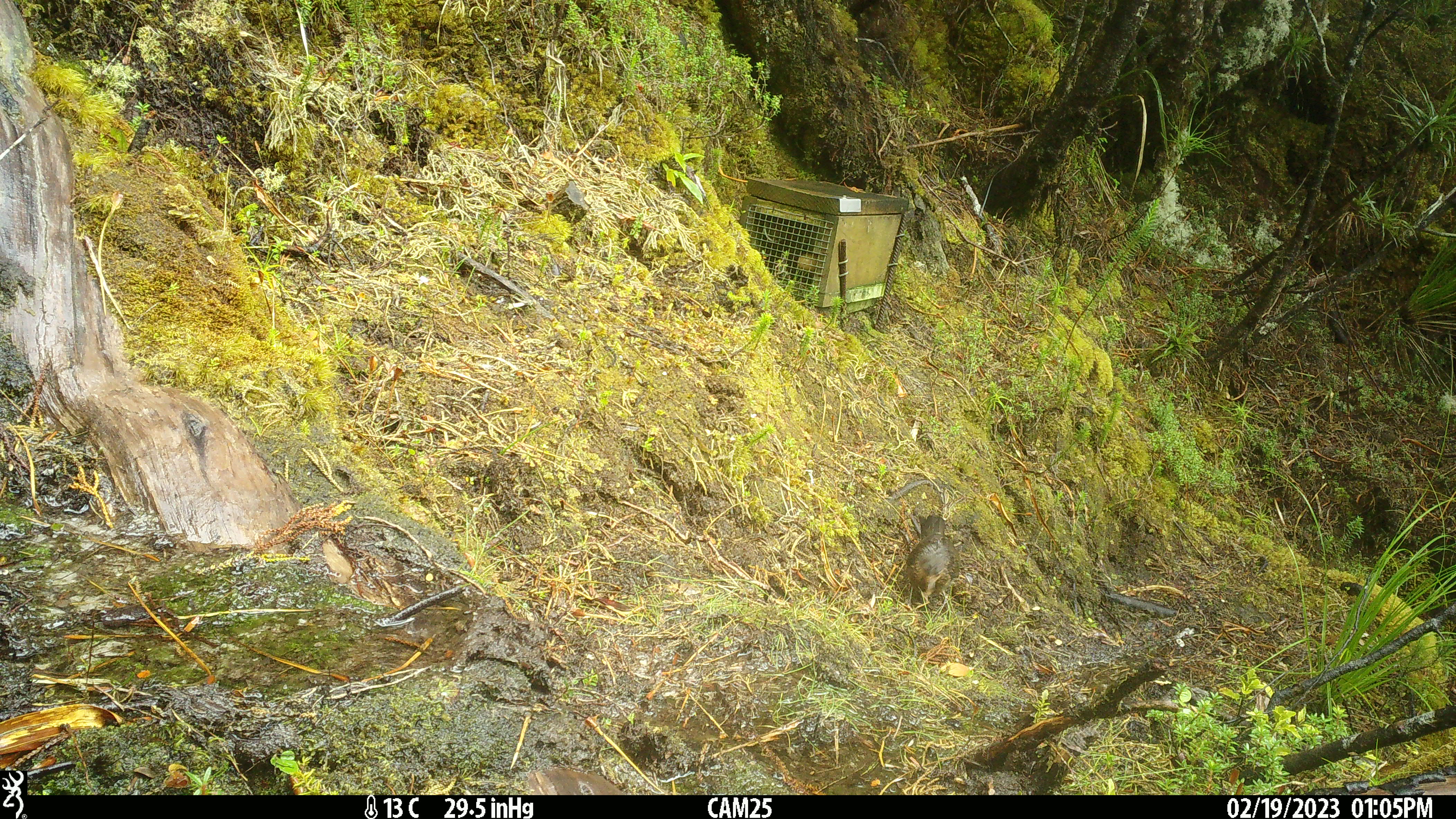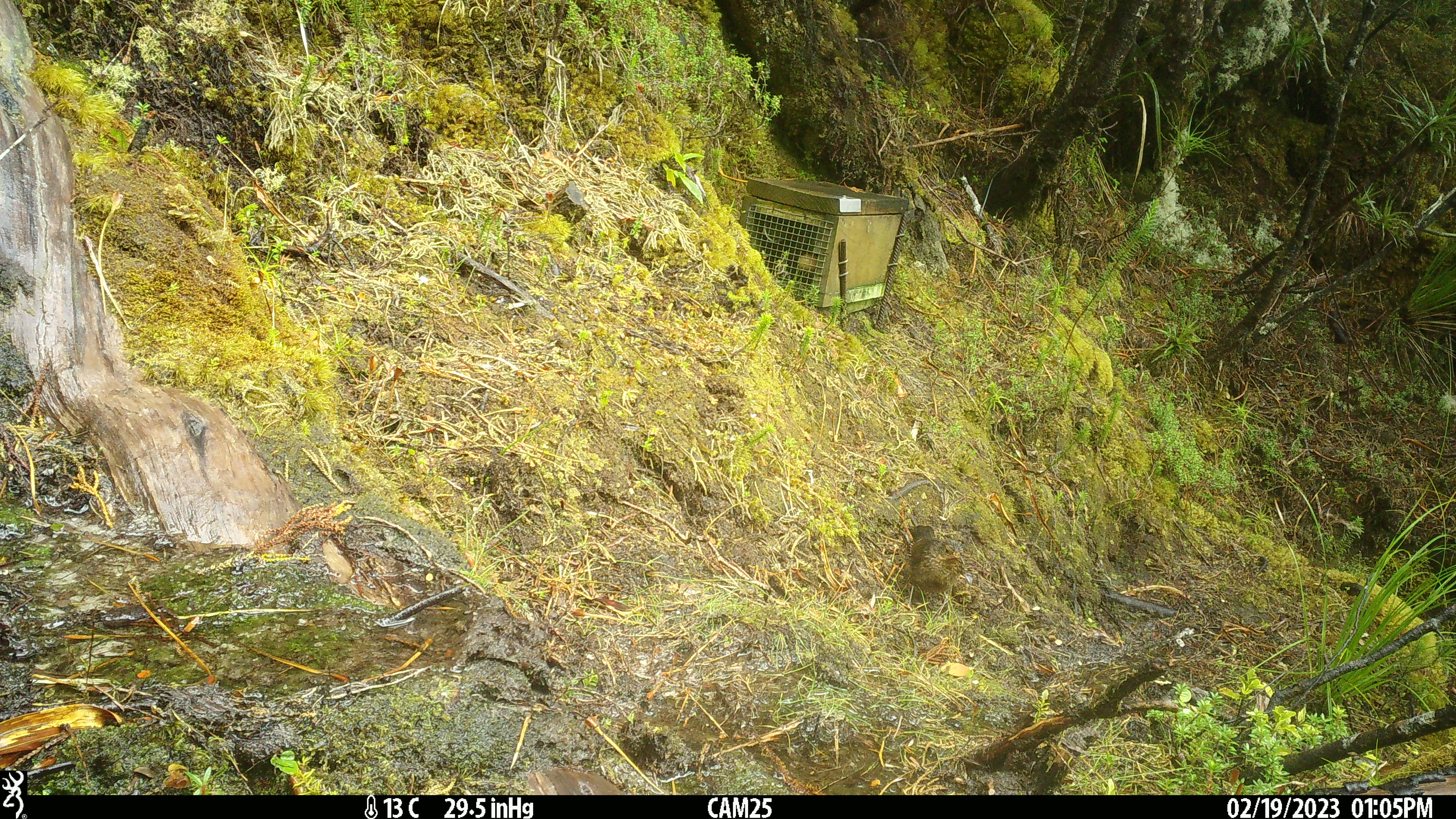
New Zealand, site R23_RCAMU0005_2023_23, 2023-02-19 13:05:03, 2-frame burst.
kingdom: Animalia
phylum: Chordata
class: Aves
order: Passeriformes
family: Turdidae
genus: Turdus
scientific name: Turdus merula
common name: eurasian blackbird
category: blackbird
Blackbird (eurasian blackbird) (Turdus merula).